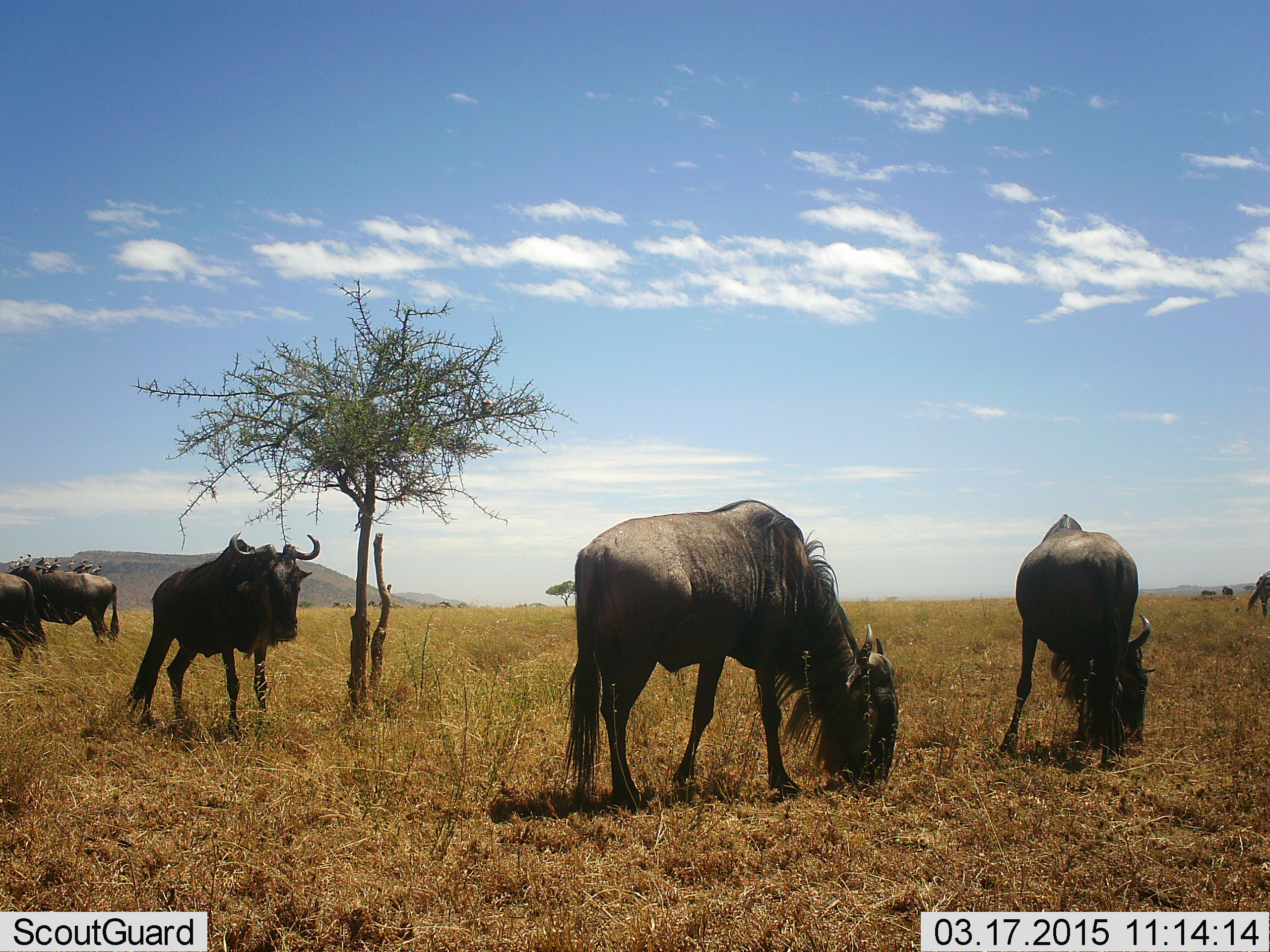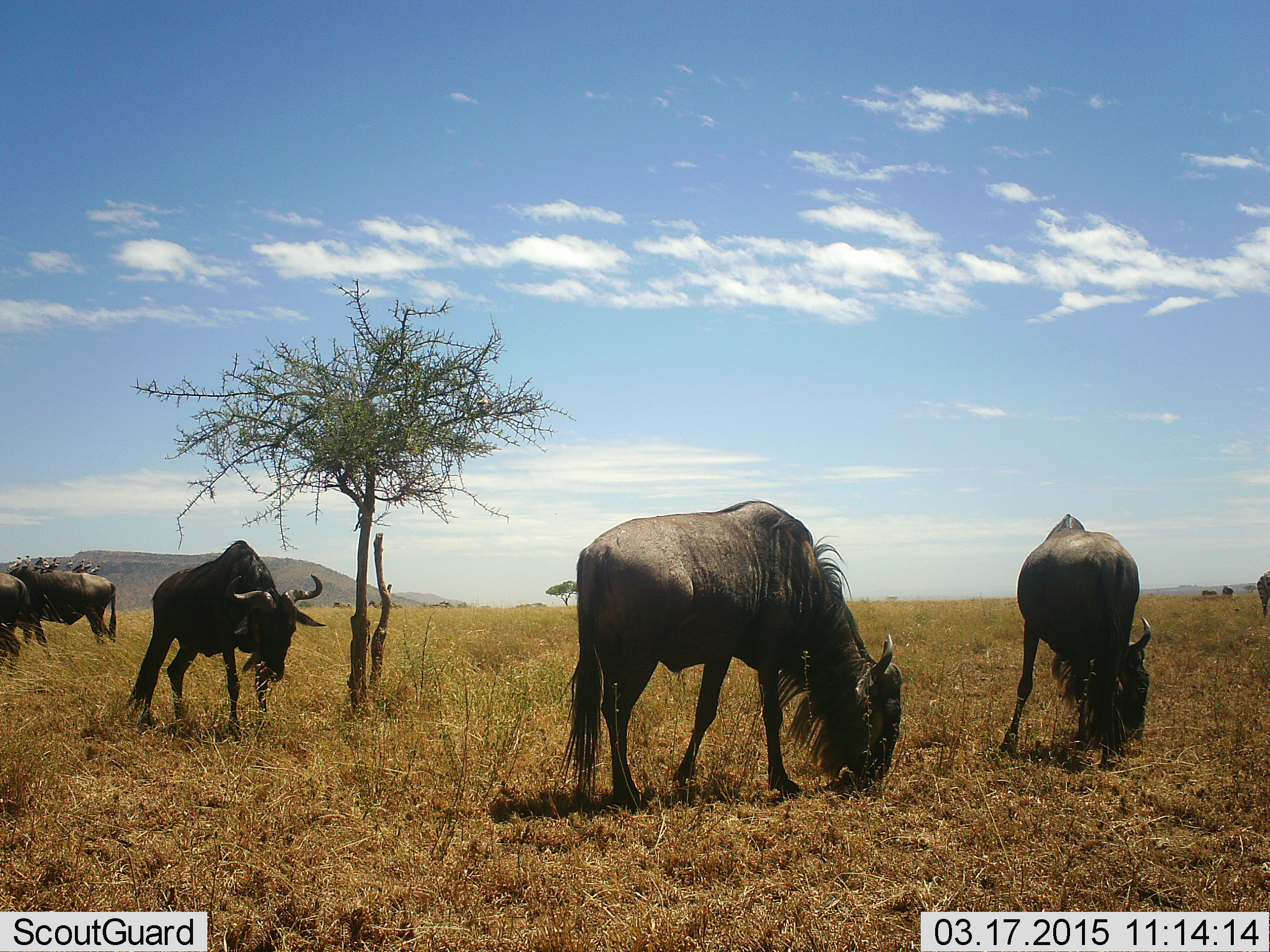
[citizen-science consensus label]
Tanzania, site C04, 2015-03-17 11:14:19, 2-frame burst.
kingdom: Animalia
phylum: Chordata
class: Mammalia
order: Artiodactyla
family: Bovidae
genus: Connochaetes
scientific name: Connochaetes taurinus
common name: blue wildebeest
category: wildebeest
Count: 6.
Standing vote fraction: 58%.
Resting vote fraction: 0%.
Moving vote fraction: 33%.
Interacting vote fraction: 0%.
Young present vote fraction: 0%.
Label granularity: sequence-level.